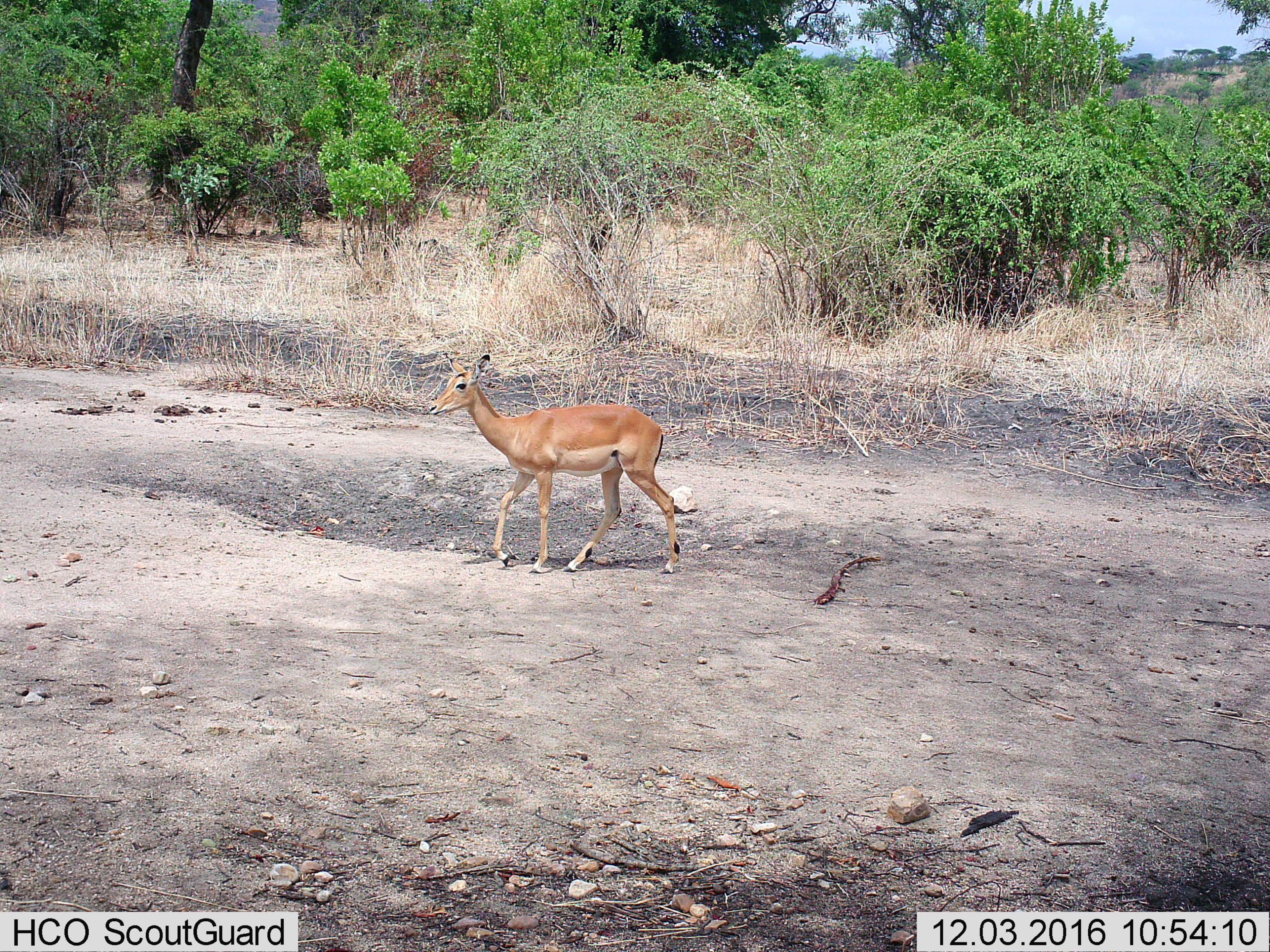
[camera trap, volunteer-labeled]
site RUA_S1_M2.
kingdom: Animalia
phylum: Chordata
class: Mammalia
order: Artiodactyla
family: Bovidae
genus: Aepyceros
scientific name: Aepyceros melampus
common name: impala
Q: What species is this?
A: Impala (Aepyceros melampus).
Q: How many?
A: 1.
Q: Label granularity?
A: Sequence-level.